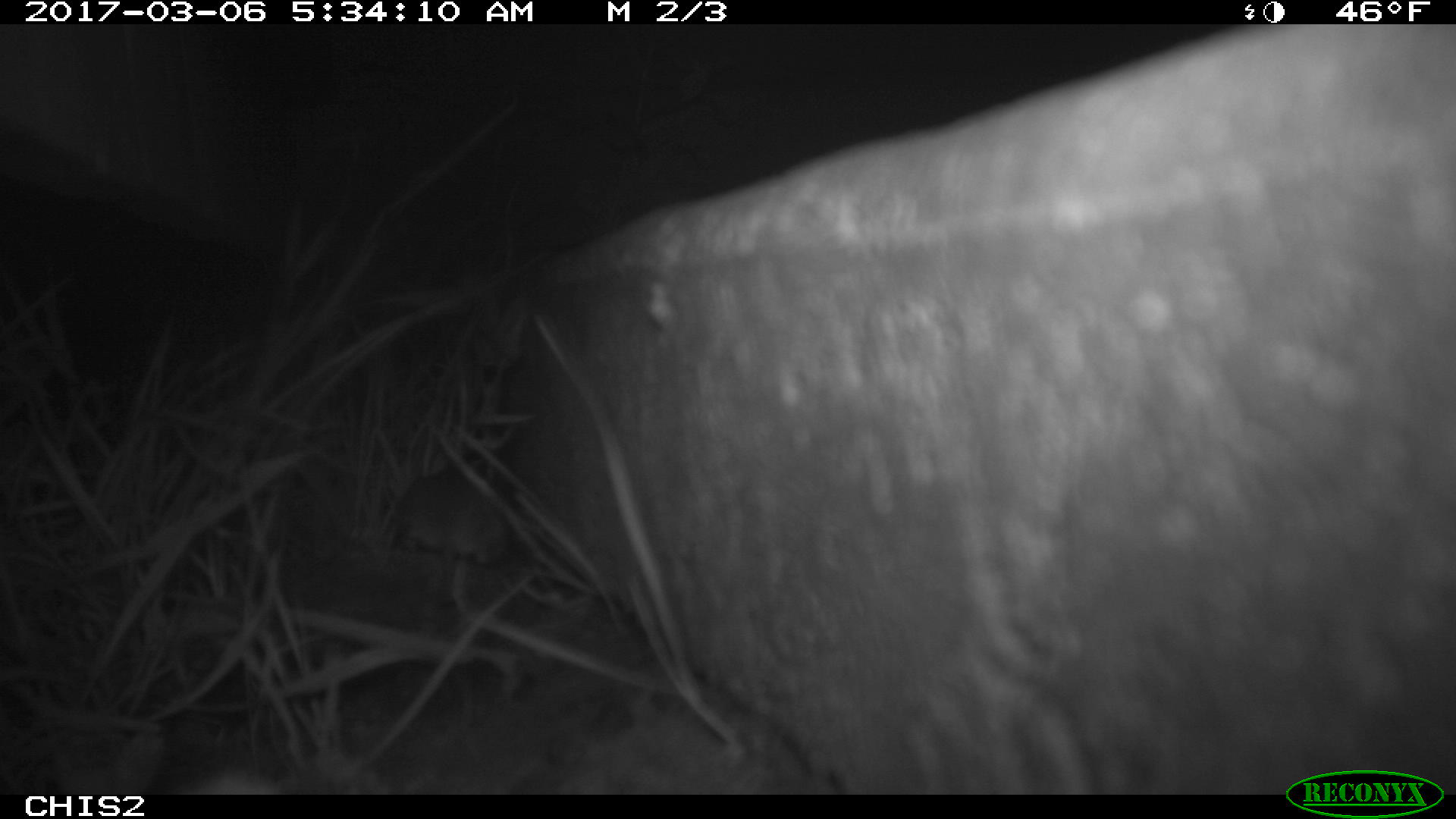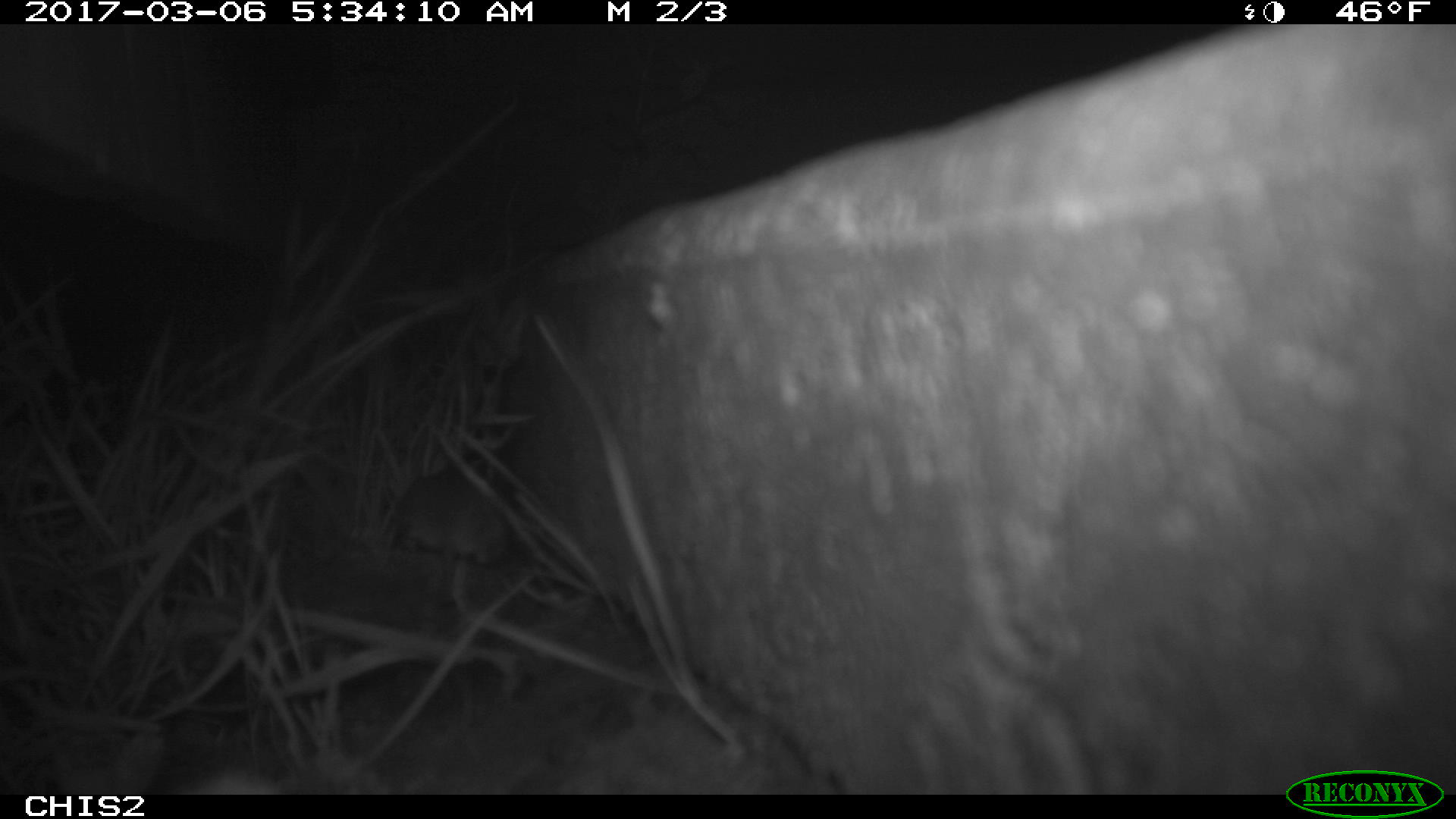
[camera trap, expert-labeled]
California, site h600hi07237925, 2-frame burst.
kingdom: Animalia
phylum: Chordata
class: Mammalia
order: Rodentia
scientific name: Rodentia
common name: rodent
Rodent (Rodentia).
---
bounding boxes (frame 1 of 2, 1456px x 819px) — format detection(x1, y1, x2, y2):
rodent: detection(388, 458, 509, 620)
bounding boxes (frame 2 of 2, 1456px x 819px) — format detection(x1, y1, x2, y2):
rodent: detection(394, 459, 507, 602)